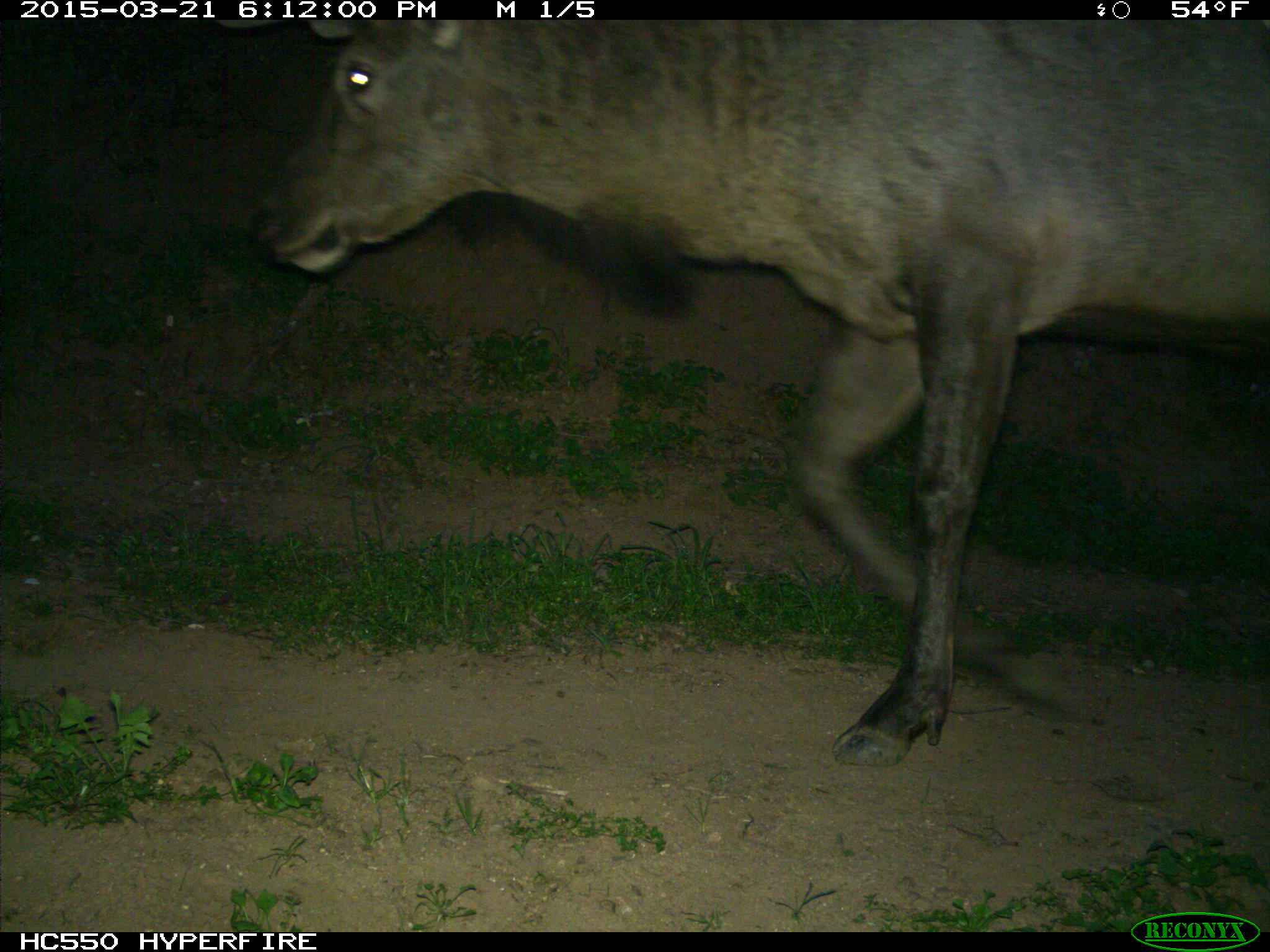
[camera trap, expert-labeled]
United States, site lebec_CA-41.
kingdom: Animalia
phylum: Chordata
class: Mammalia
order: Artiodactyla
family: Cervidae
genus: Cervus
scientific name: Cervus canadensis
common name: elk